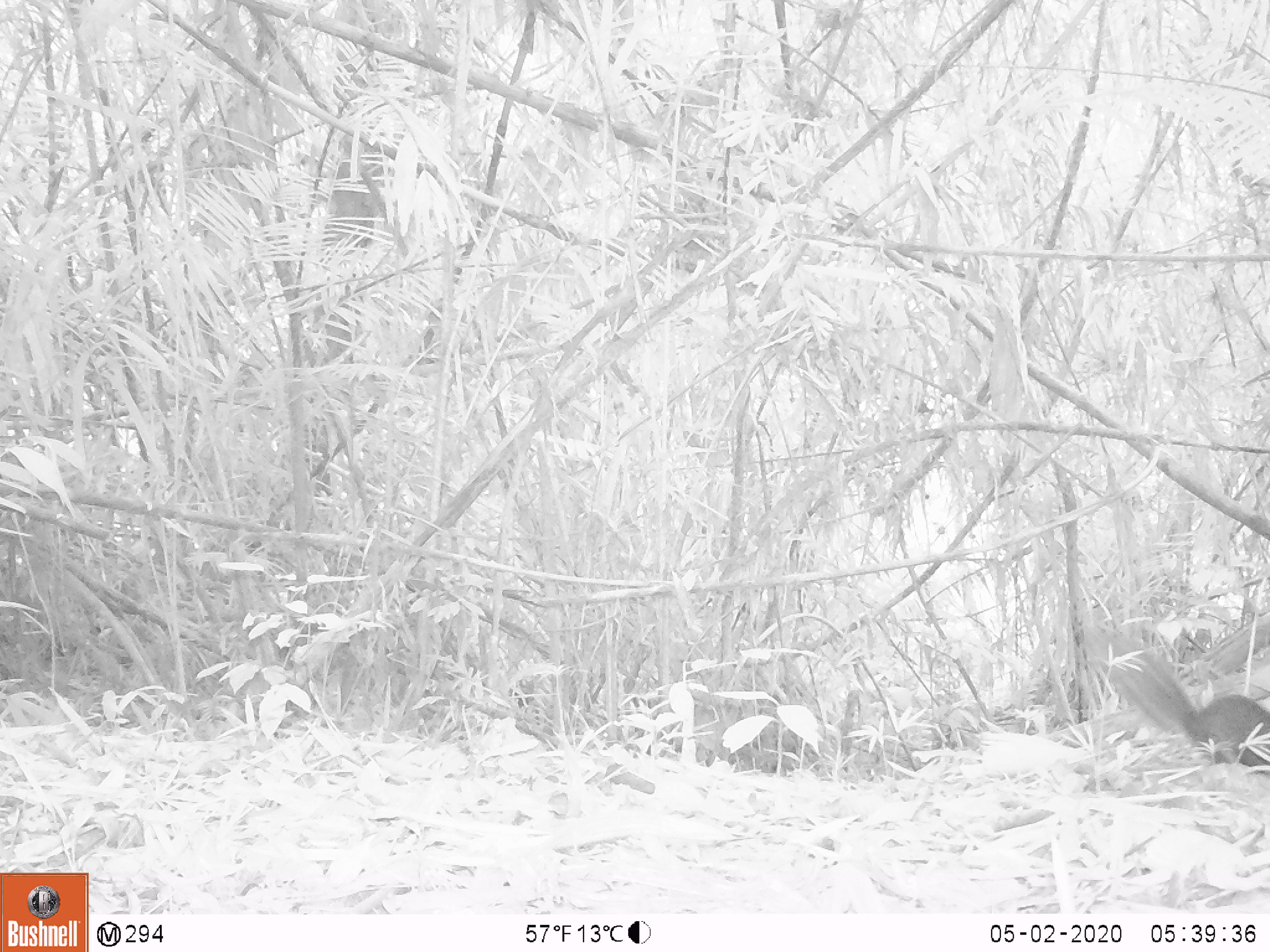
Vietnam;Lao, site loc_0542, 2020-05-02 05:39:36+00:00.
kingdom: Animalia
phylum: Chordata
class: Mammalia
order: Rodentia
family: Sciuridae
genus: Sciurus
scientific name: Sciurus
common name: squirrel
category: unidentified squirrel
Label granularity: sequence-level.